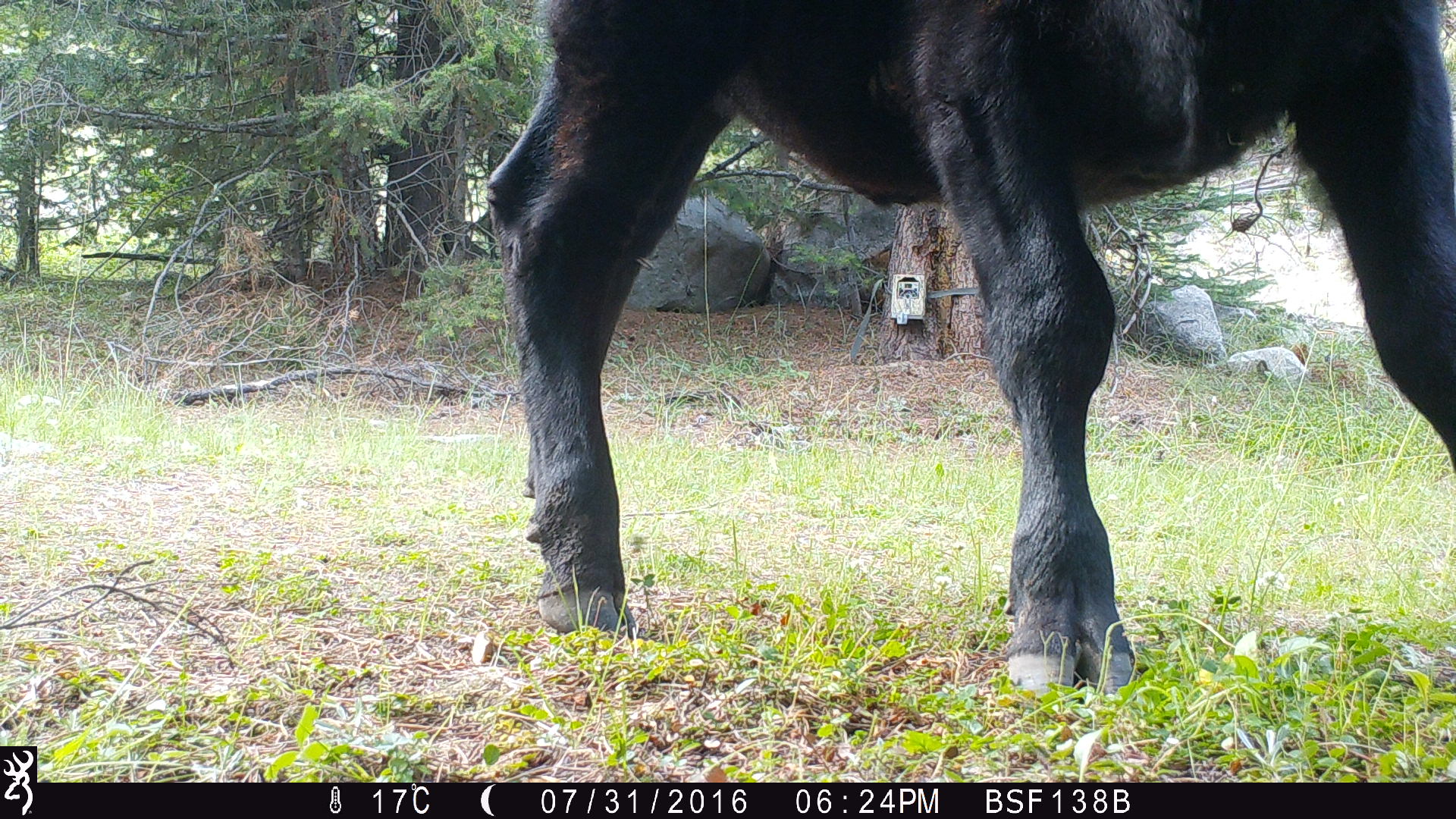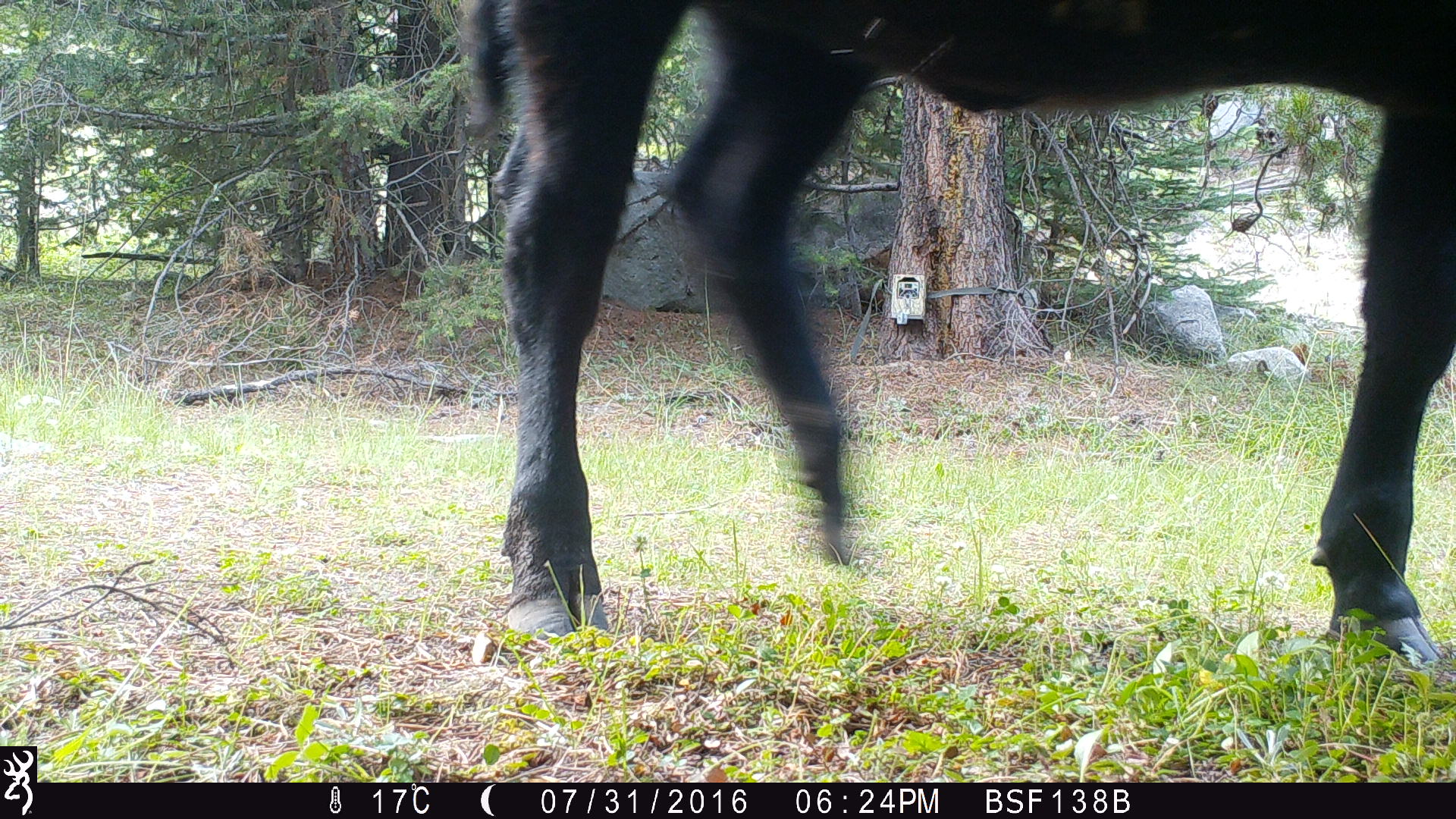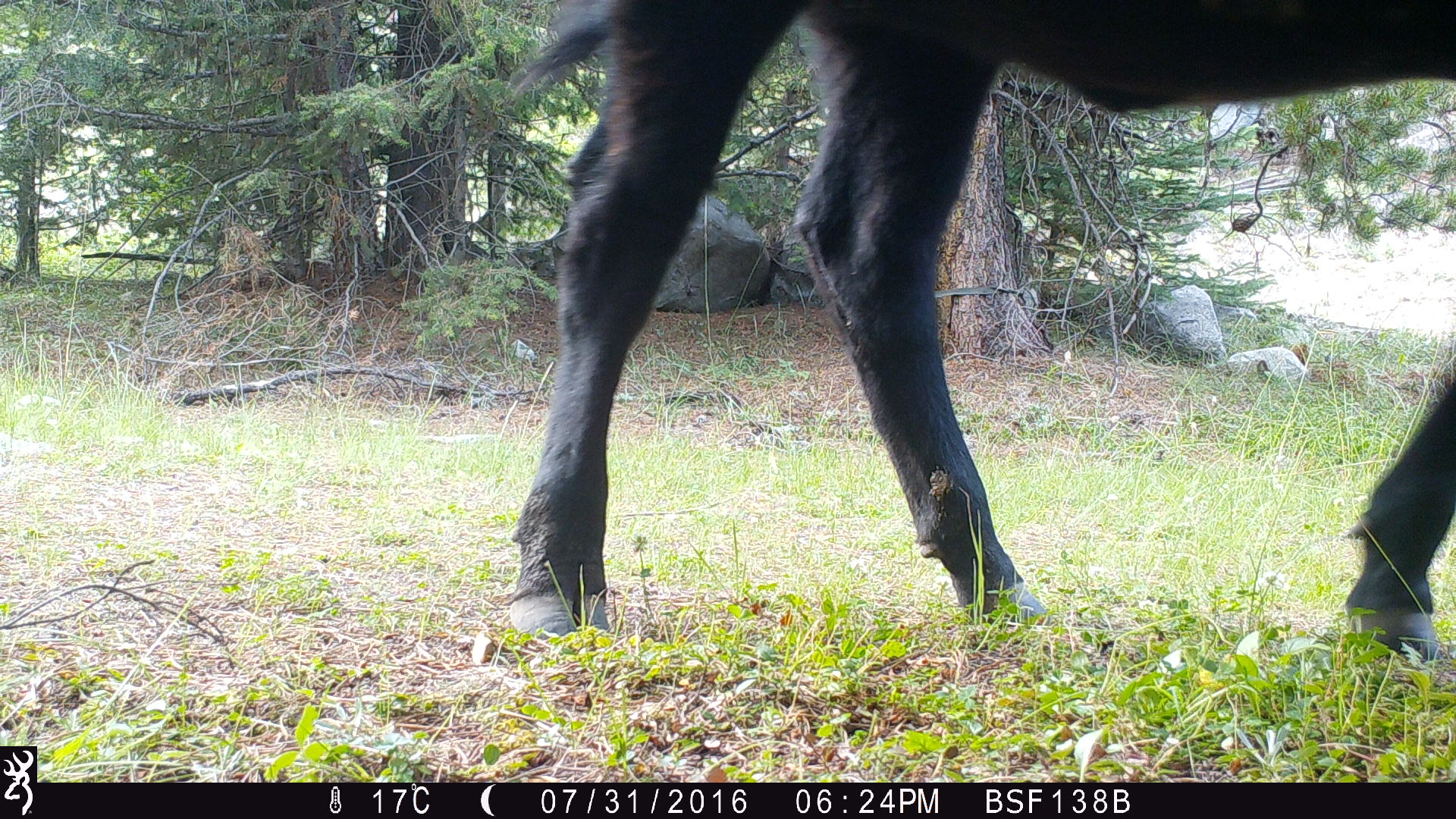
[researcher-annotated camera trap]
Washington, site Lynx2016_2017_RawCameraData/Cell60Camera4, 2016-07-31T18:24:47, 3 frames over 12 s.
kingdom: Animalia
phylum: Chordata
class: Mammalia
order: Artiodactyla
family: Bovidae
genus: Bos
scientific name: Bos taurus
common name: domestic cattle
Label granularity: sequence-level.